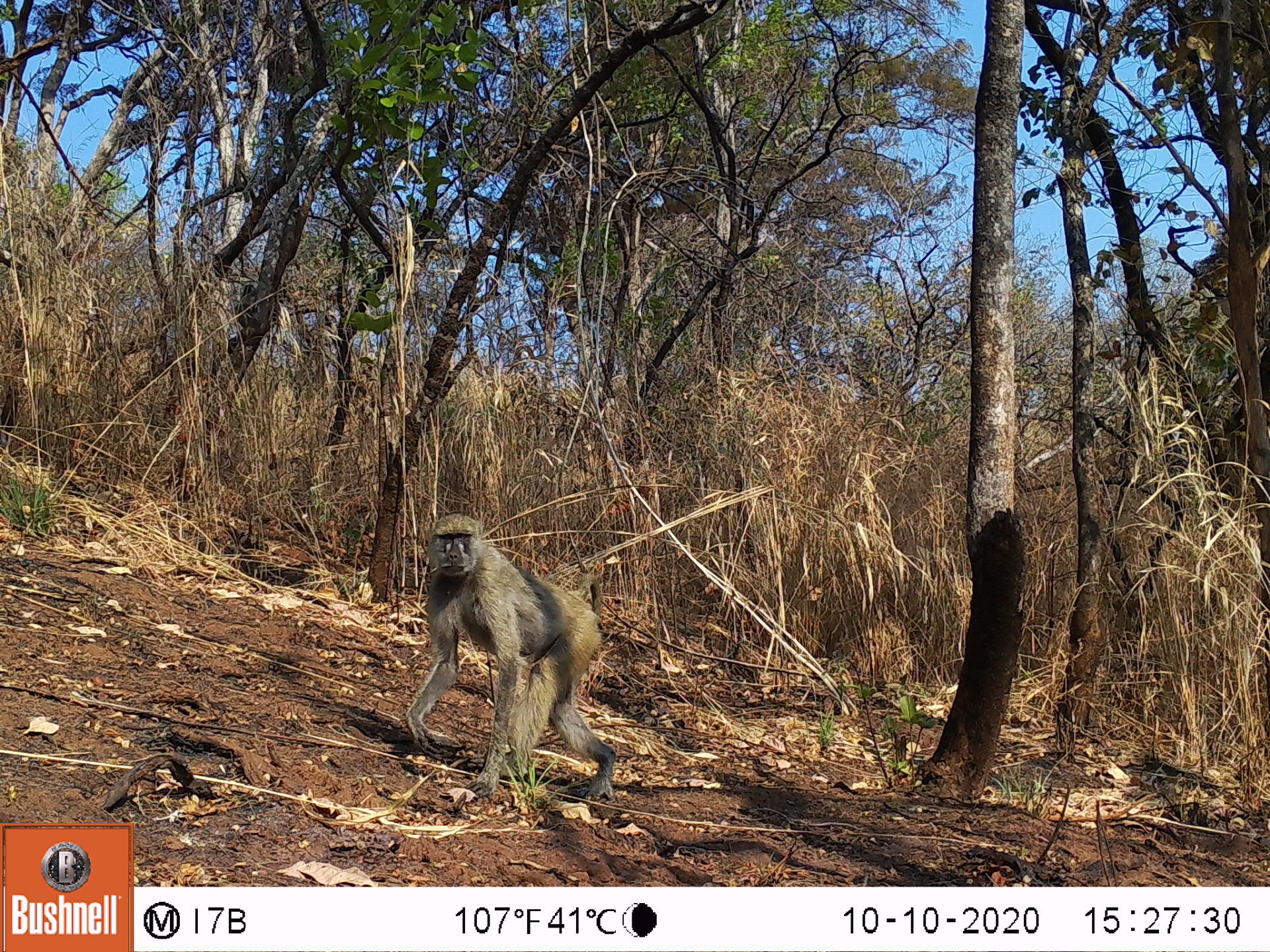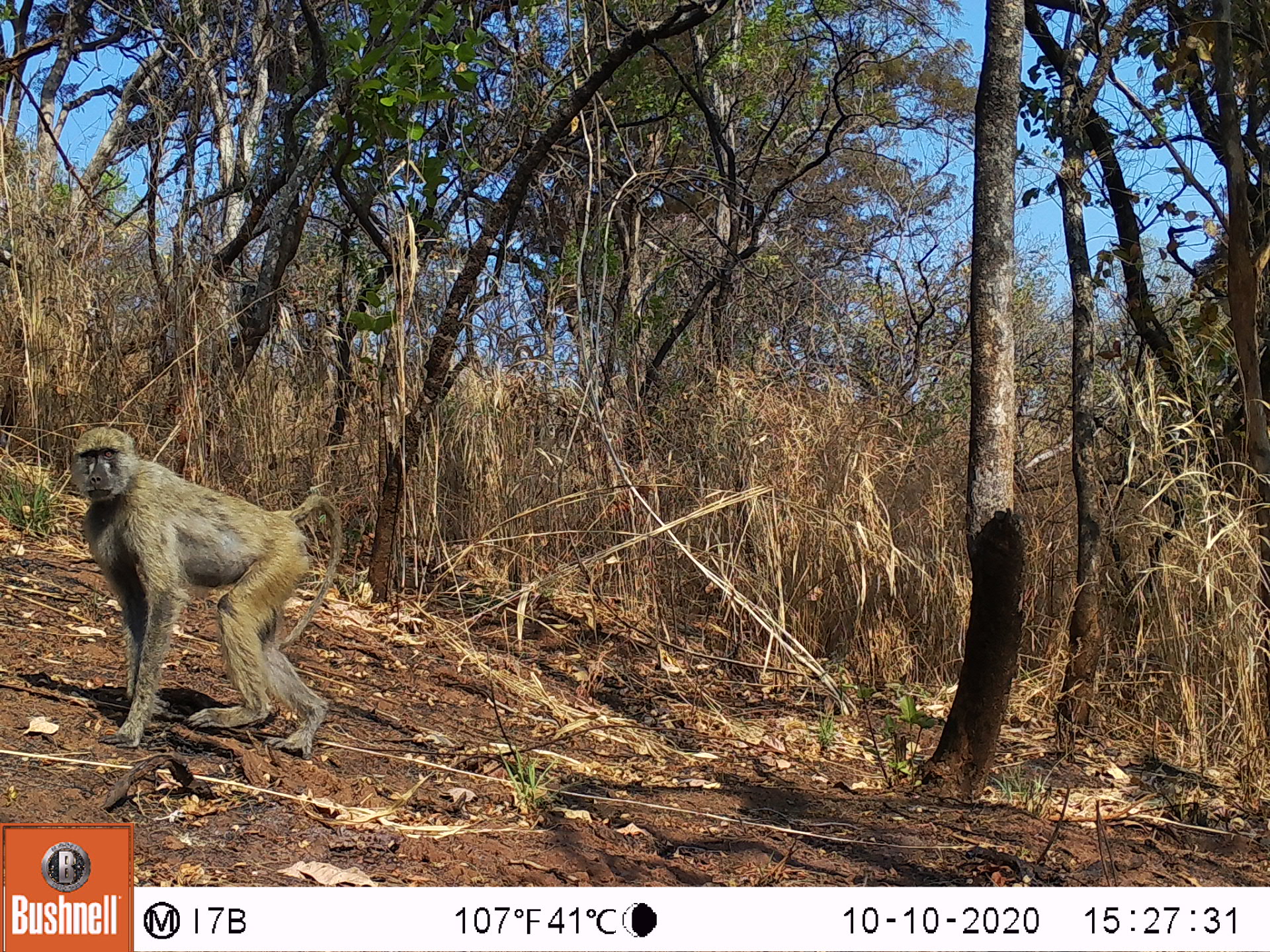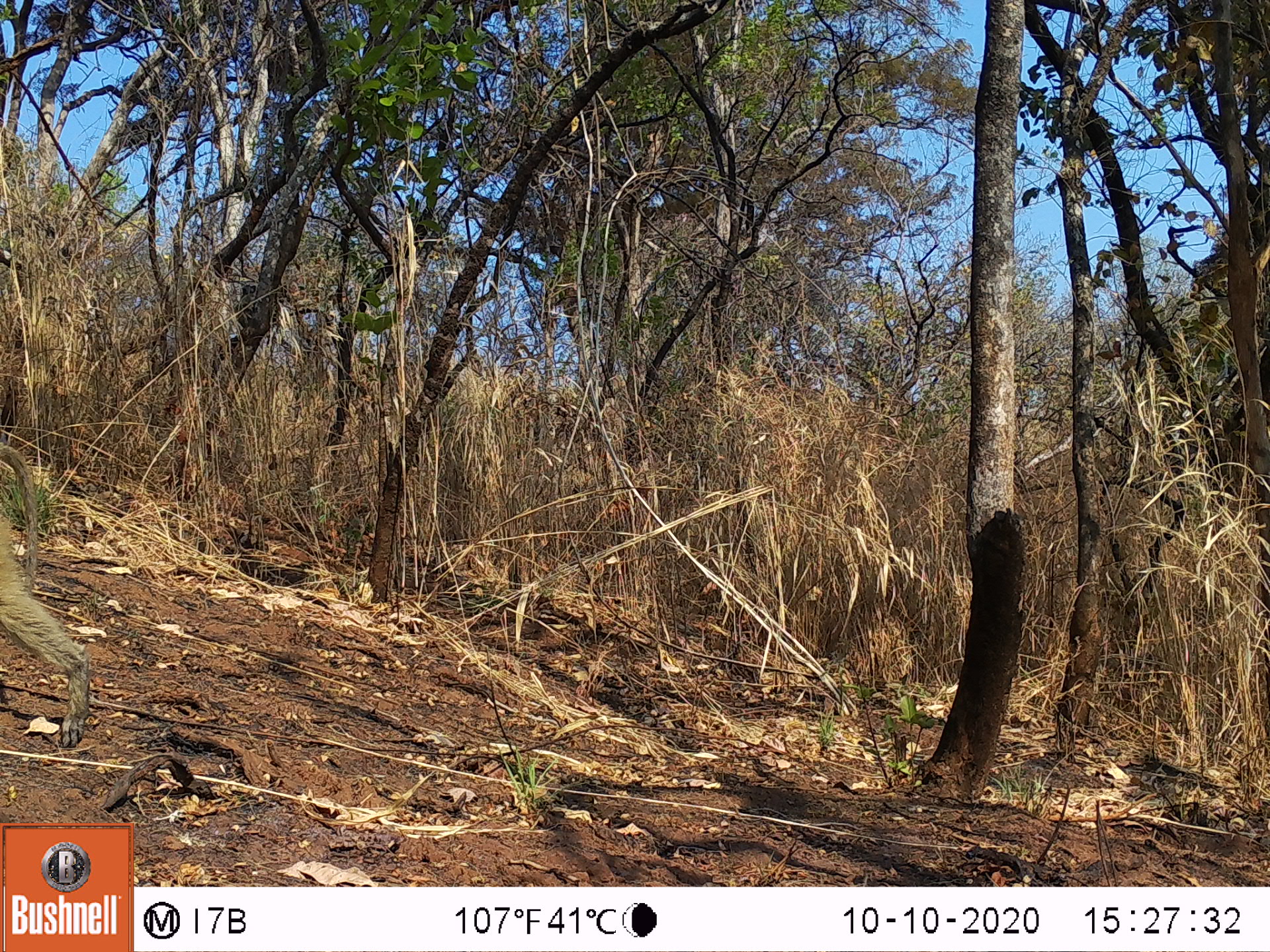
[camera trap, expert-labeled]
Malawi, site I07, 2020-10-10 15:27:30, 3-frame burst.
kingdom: Animalia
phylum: Chordata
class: Mammalia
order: Primates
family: Cercopithecidae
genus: Papio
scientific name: Papio cynocephalus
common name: yellow baboon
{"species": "yellow baboon (Papio cynocephalus)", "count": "1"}